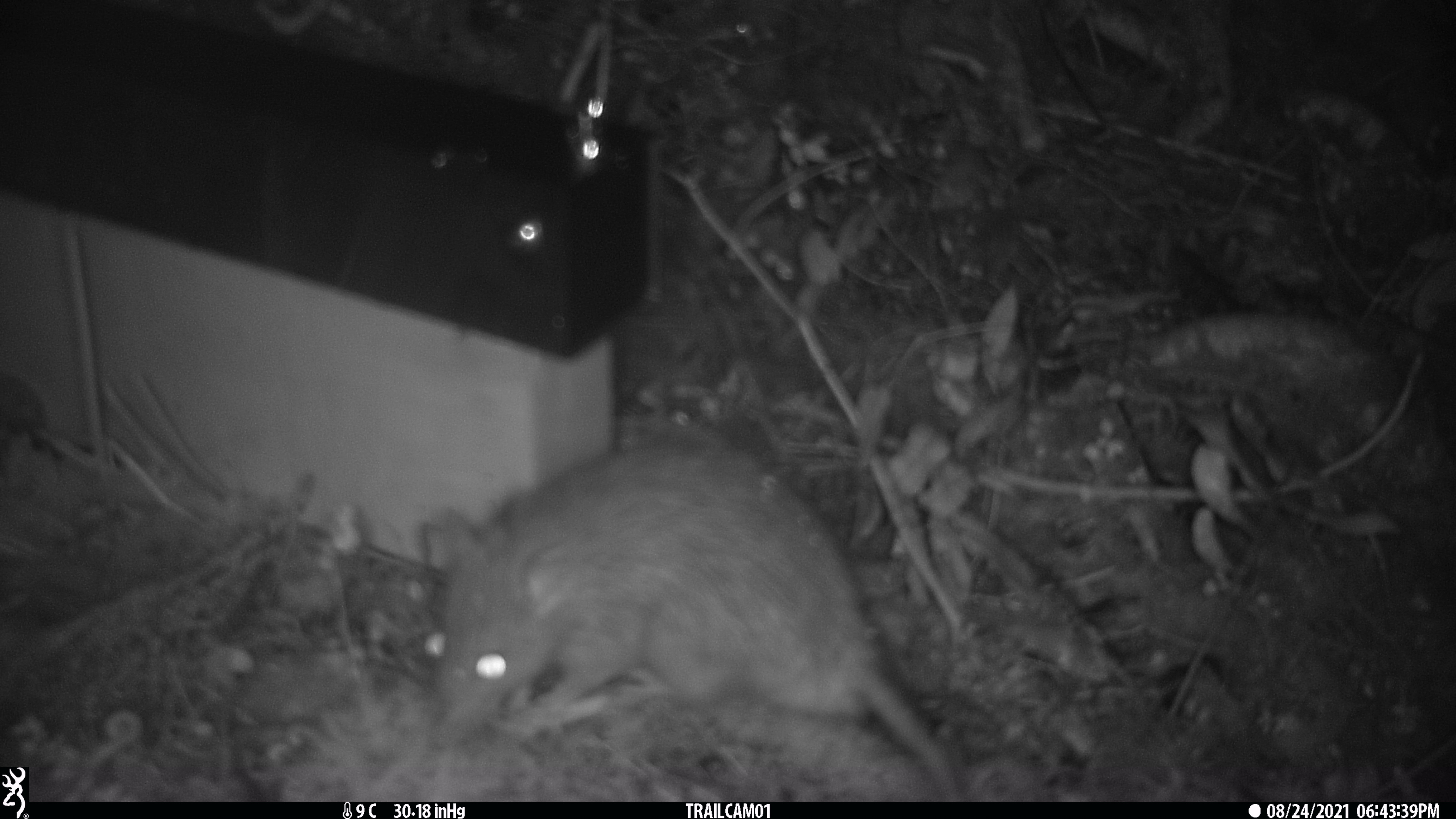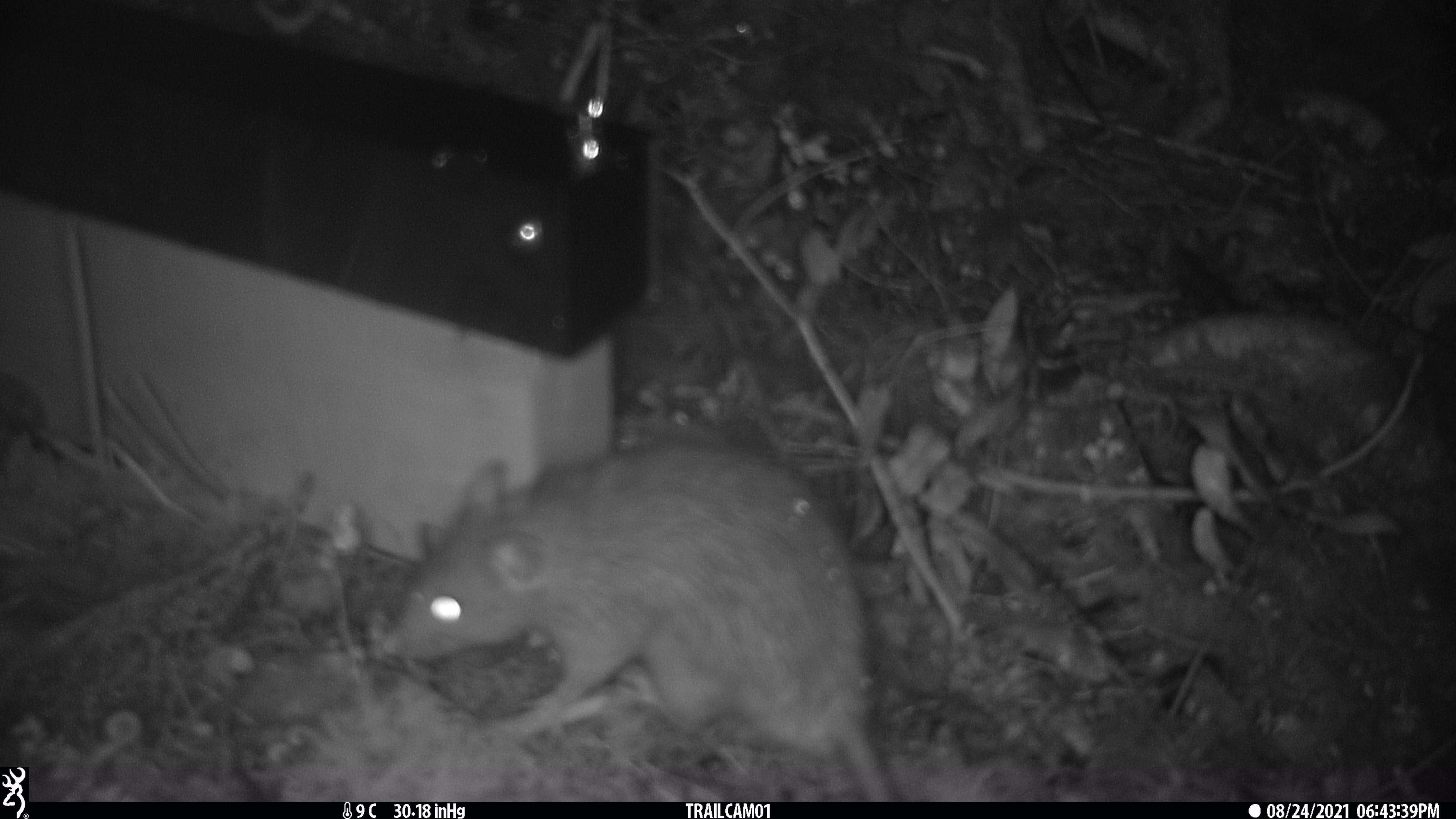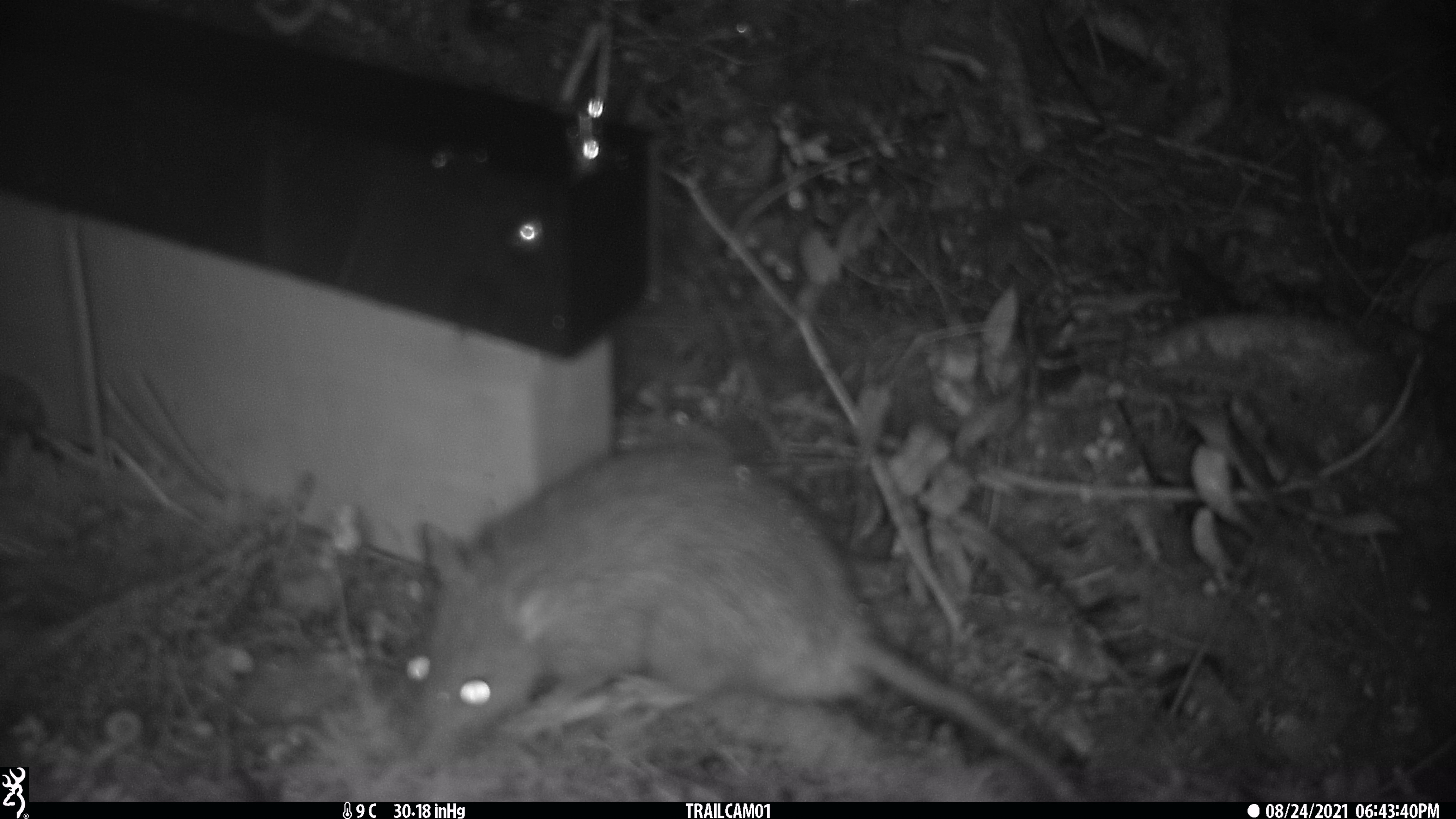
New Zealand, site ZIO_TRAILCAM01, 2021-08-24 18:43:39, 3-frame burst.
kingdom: Animalia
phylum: Chordata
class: Mammalia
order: Rodentia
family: Muridae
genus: Rattus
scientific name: Rattus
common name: rat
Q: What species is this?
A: Rat (Rattus).